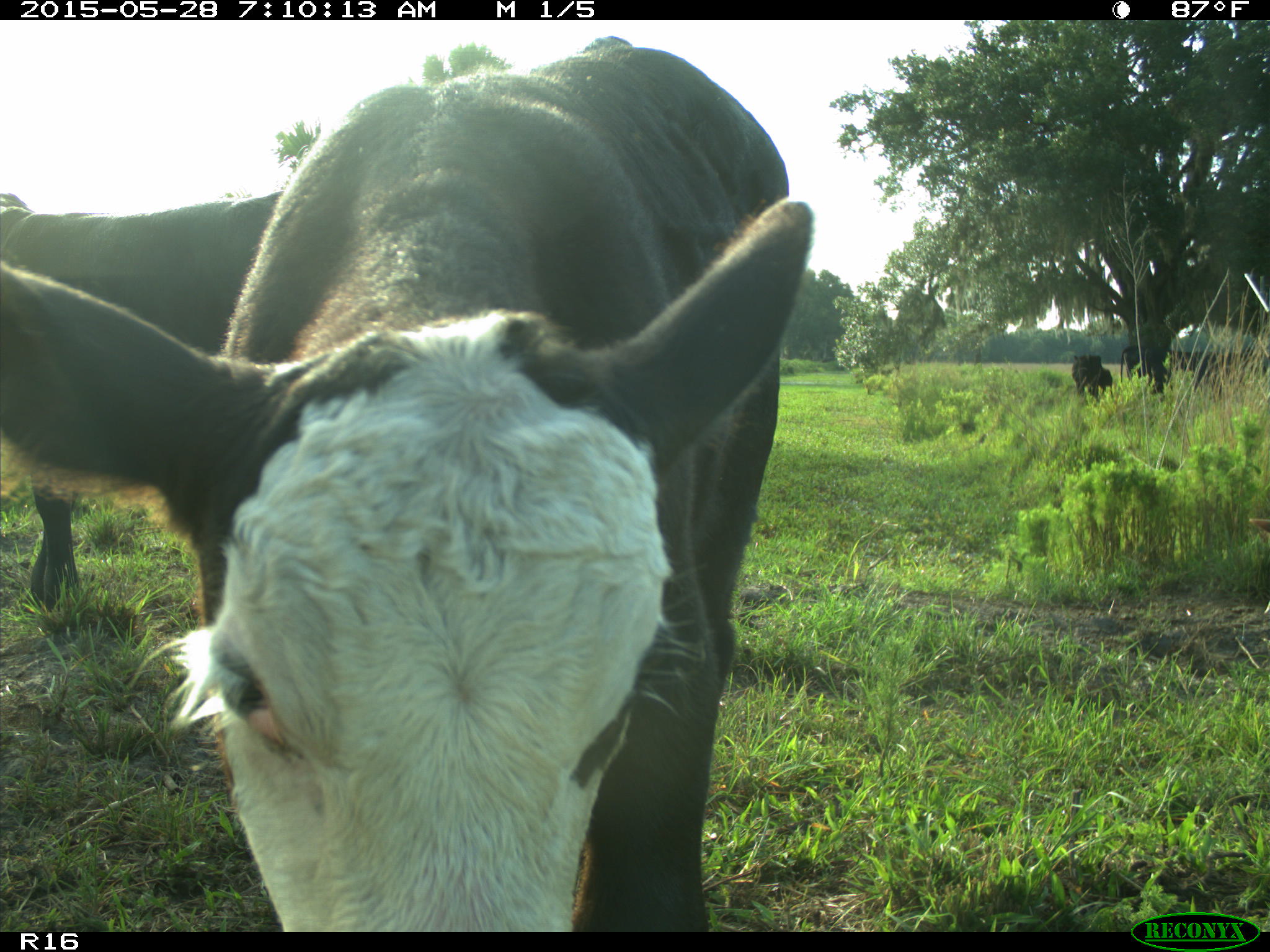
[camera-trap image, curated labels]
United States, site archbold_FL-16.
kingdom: Animalia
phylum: Chordata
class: Mammalia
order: Artiodactyla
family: Bovidae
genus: Bos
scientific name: Bos taurus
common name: domestic cow